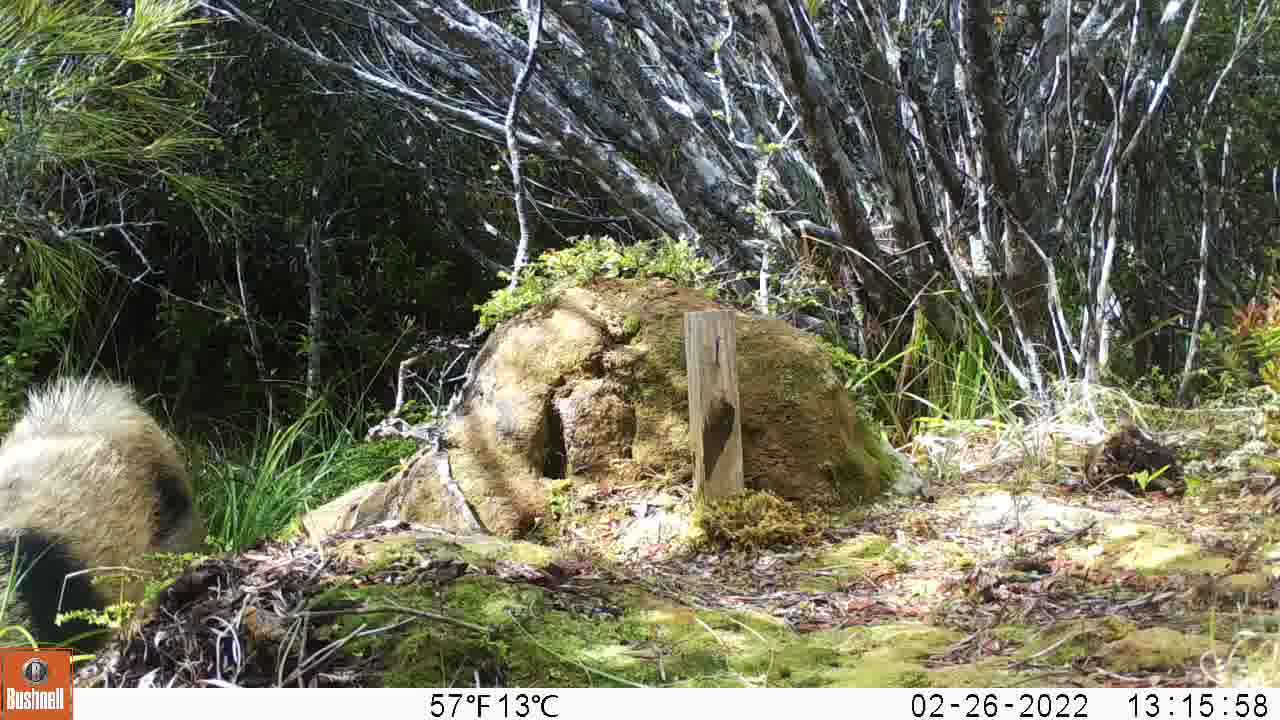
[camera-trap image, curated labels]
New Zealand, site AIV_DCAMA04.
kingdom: Animalia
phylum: Chordata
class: Mammalia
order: Artiodactyla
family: Suidae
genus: Sus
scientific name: Sus scrofa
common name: pig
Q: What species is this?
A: Pig (Sus scrofa).